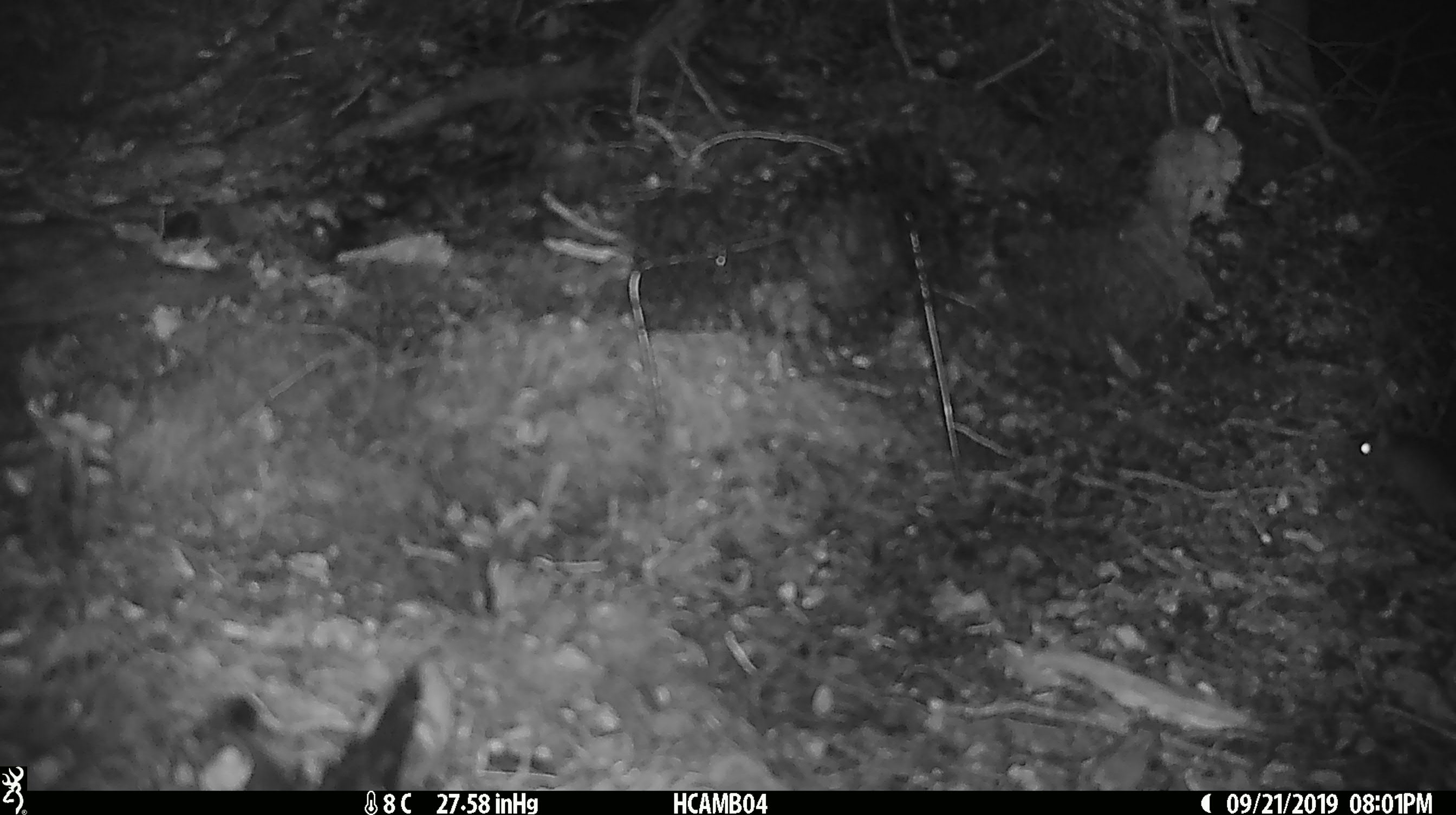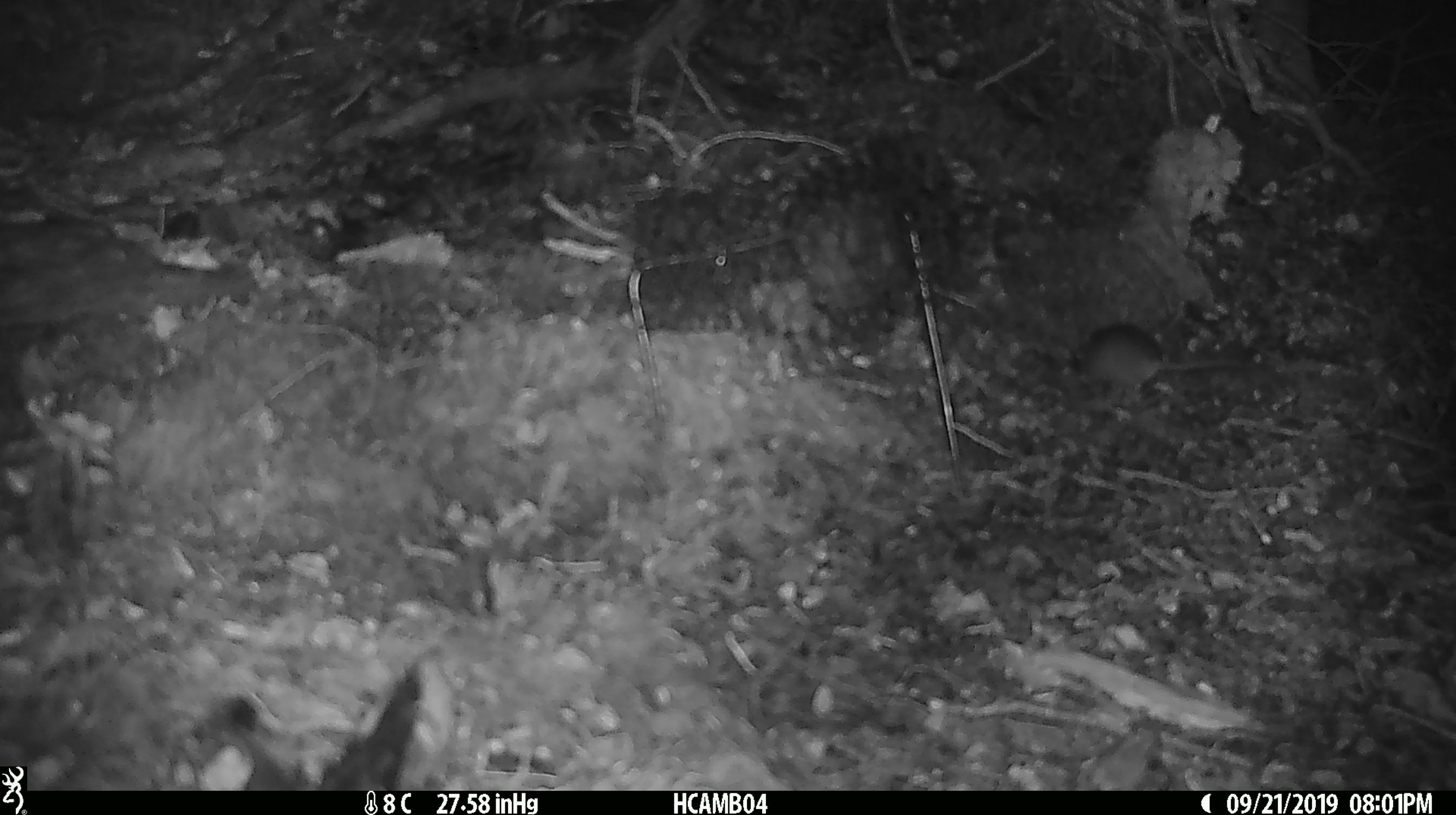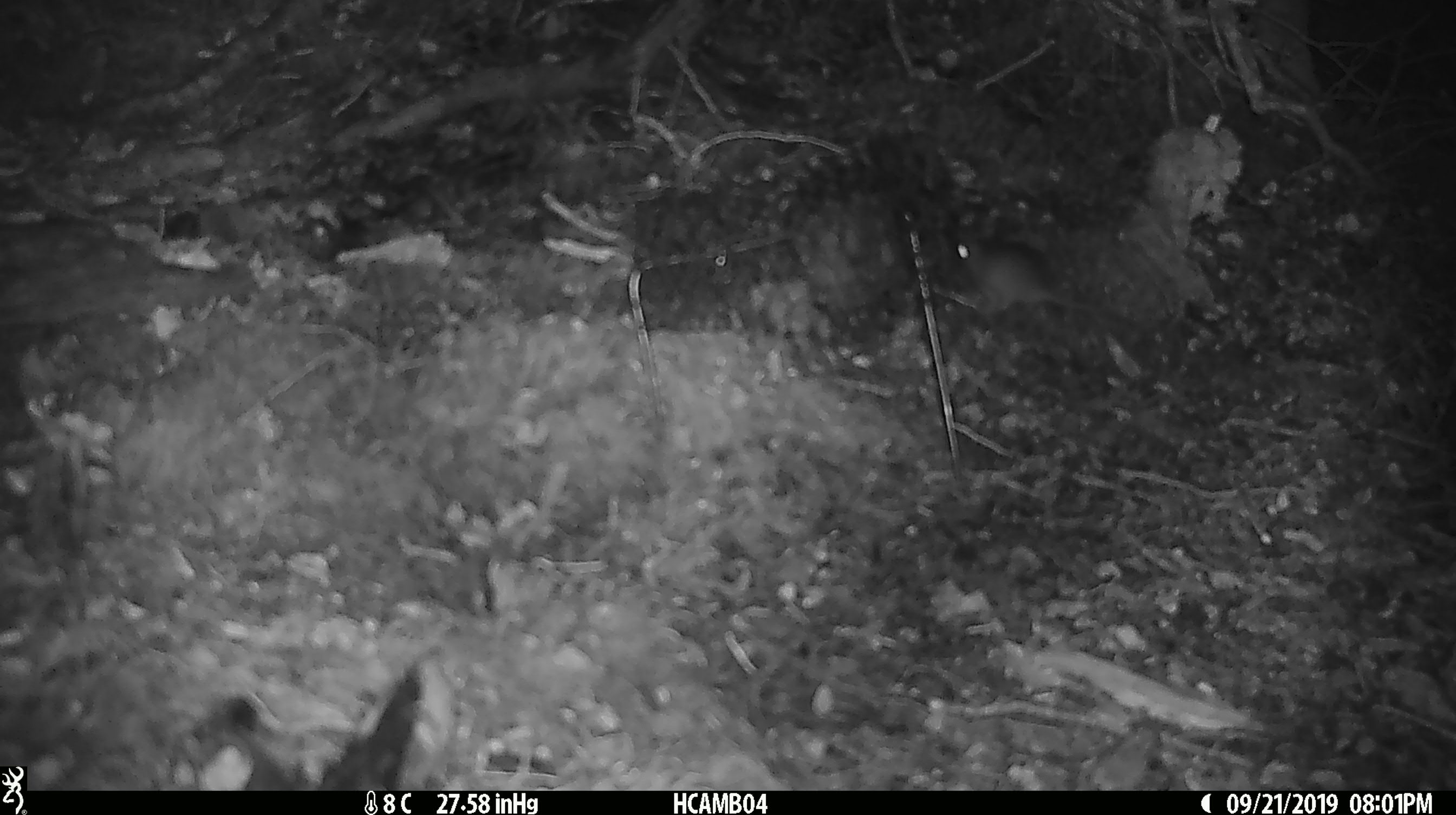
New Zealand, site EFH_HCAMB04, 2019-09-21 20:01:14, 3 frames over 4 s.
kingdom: Animalia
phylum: Chordata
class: Mammalia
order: Rodentia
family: Muridae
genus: Mus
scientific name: Mus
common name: mouse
Mouse (Mus).